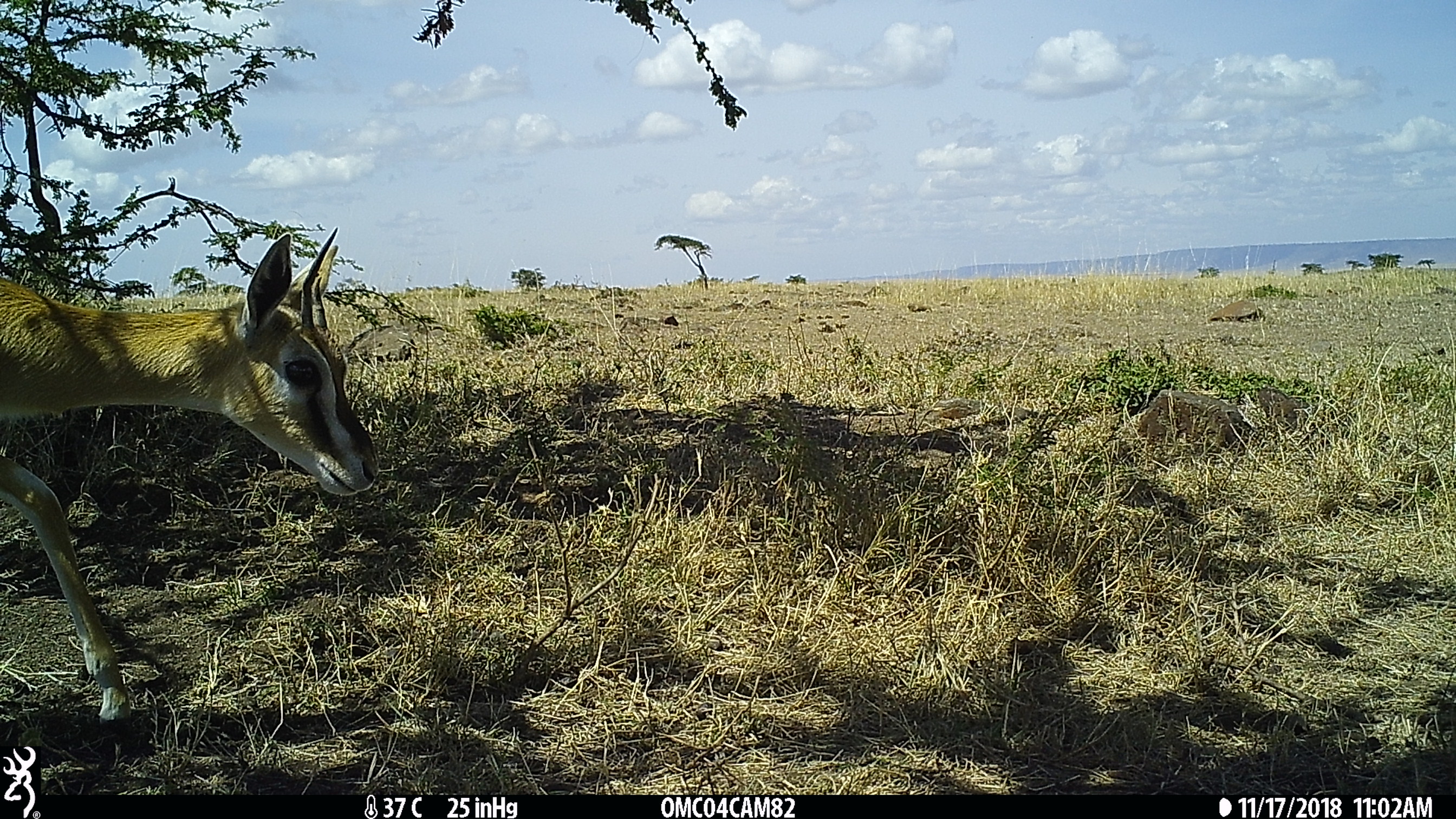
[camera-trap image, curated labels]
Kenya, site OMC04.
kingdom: Animalia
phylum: Chordata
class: Mammalia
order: Artiodactyla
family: Bovidae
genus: Eudorcas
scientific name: Eudorcas thomsonii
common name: thomon's gazelle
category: gazelle thomsons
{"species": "gazelle thomsons (thomon's gazelle) (Eudorcas thomsonii)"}